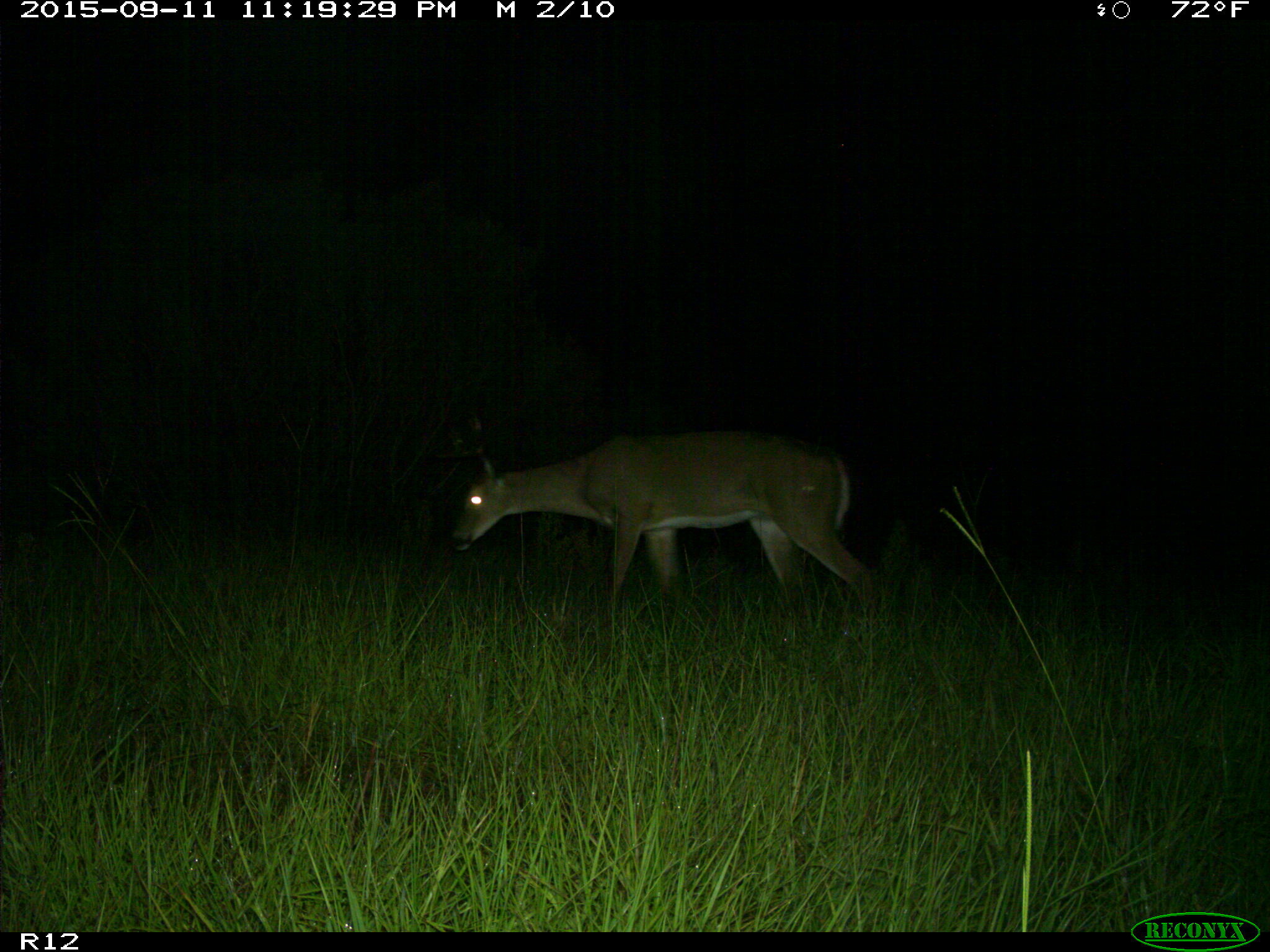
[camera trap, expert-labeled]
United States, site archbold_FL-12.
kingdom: Animalia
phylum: Chordata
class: Mammalia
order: Artiodactyla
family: Cervidae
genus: Odocoileus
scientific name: Odocoileus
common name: deer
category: unidentified deer